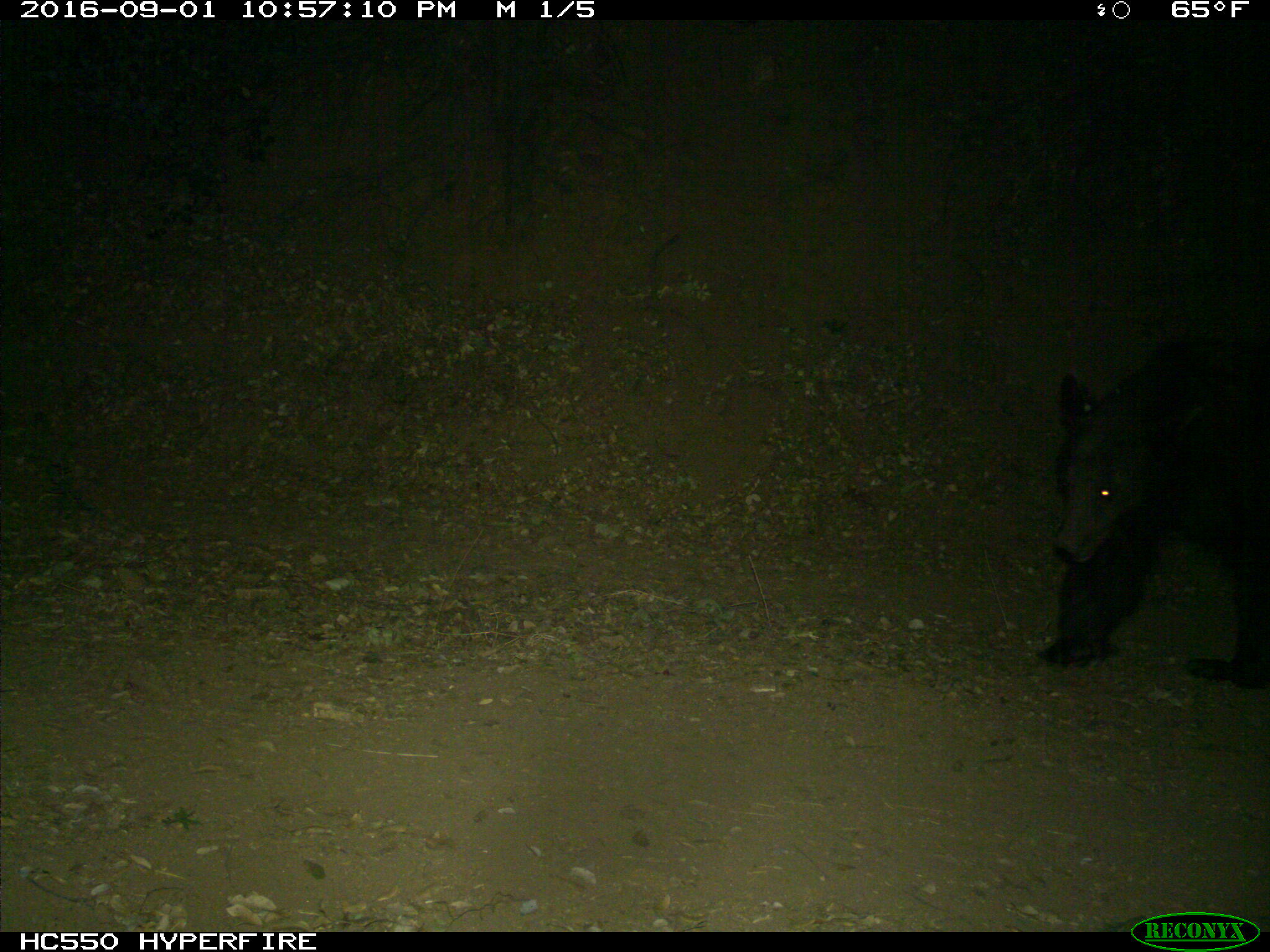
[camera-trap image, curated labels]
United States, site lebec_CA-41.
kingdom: Animalia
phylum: Chordata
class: Mammalia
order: Carnivora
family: Ursidae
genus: Ursus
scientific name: Ursus americanus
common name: american black bear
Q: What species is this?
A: Ursus americanus (american black bear).